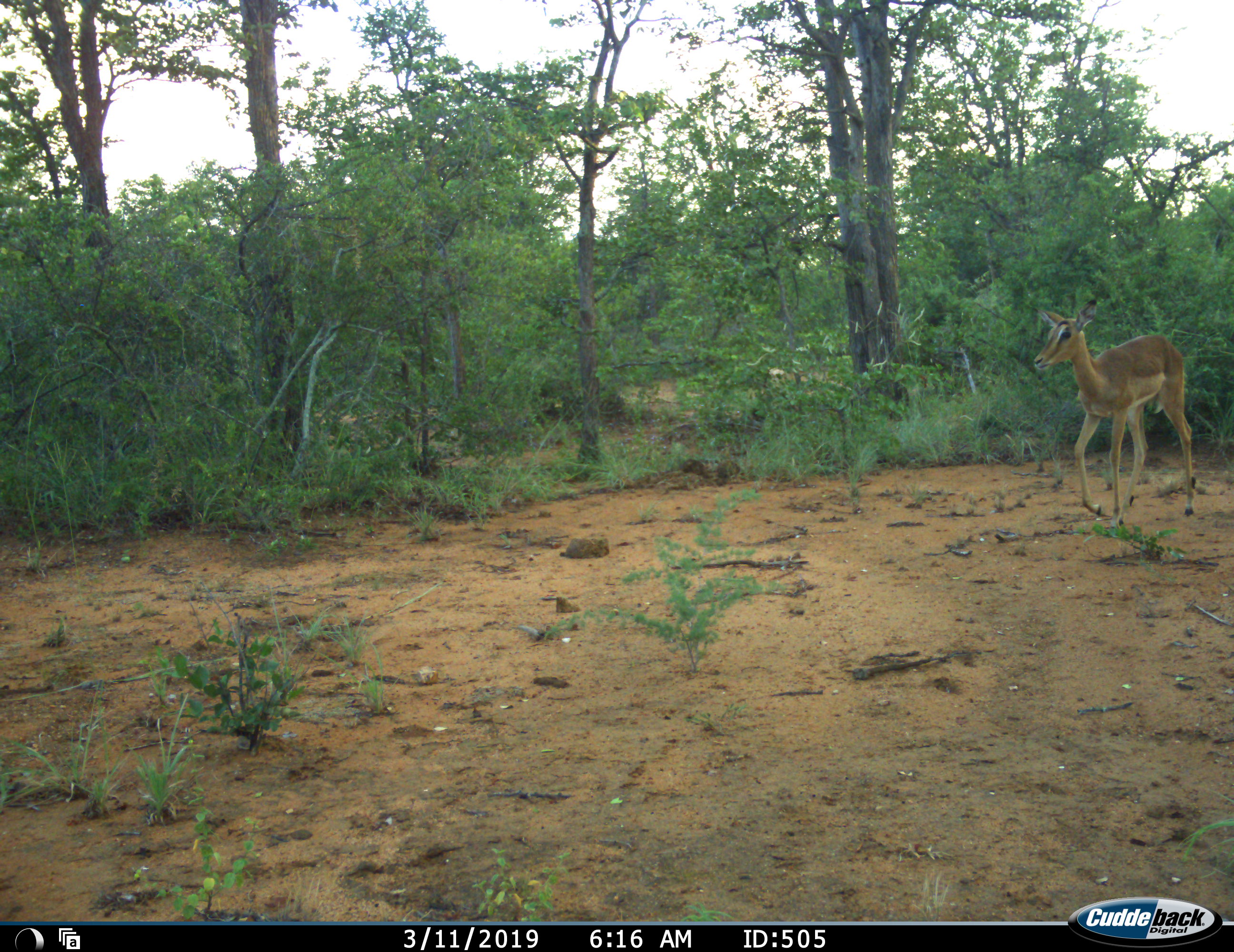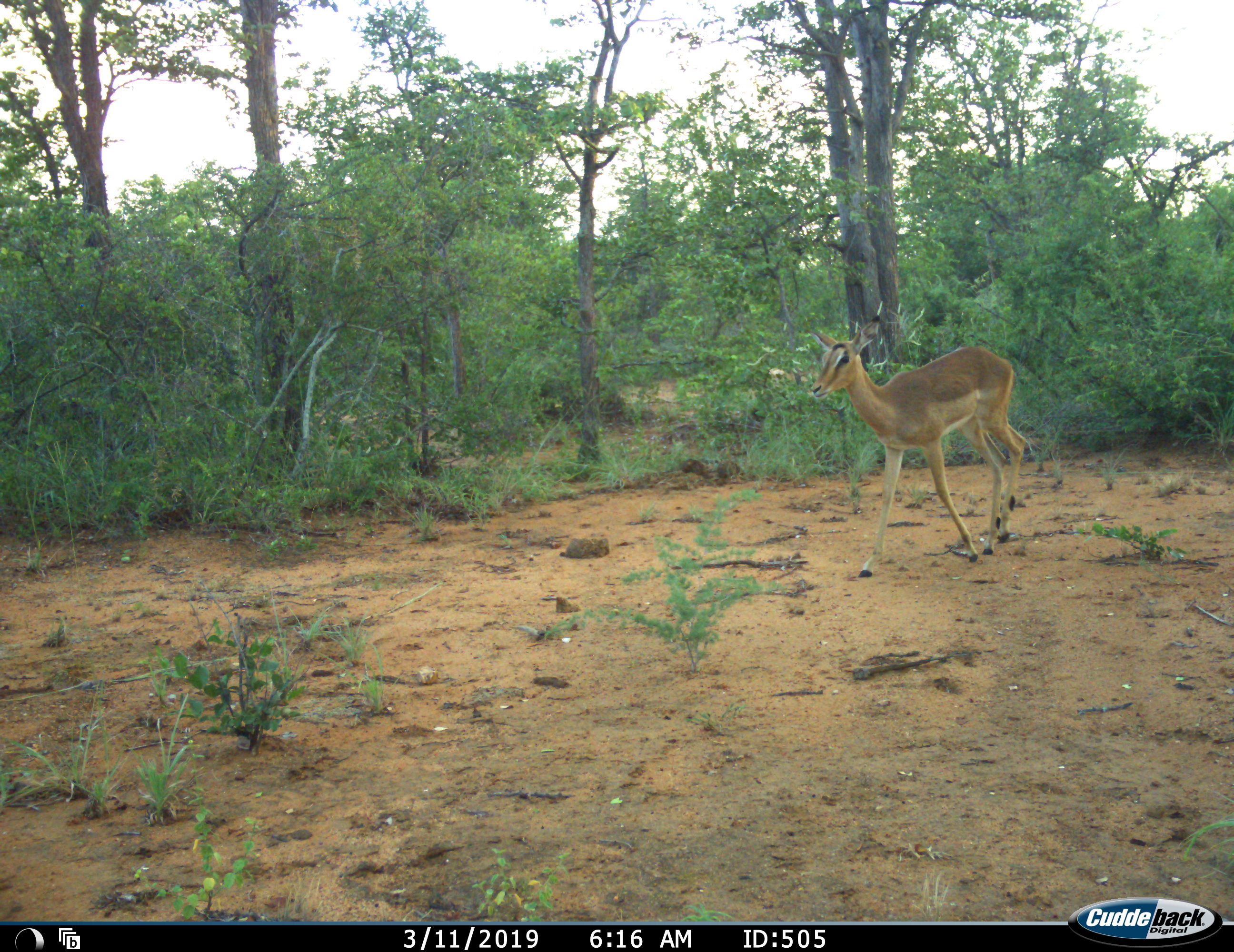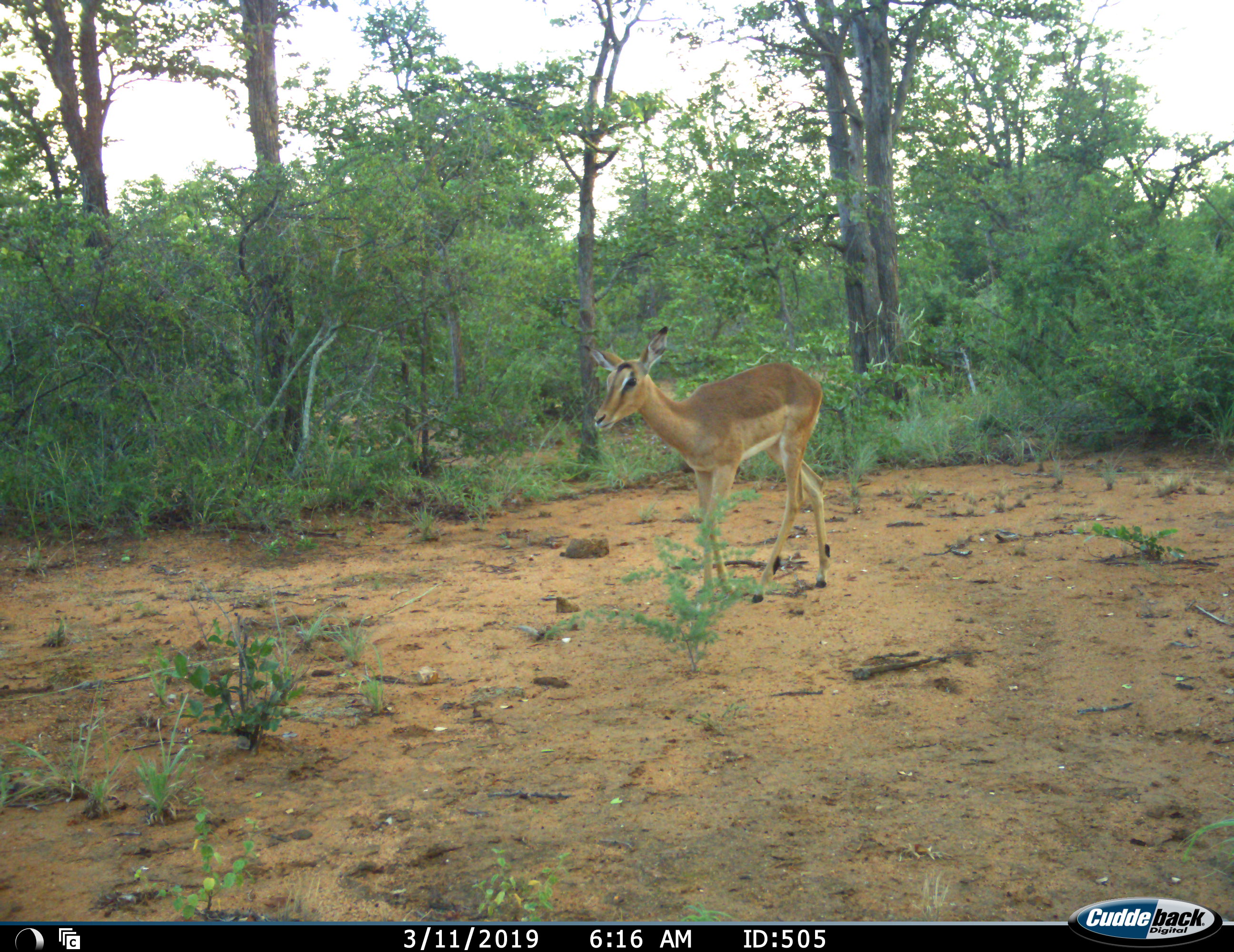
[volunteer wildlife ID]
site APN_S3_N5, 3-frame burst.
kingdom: Animalia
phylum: Chordata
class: Mammalia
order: Artiodactyla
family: Bovidae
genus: Aepyceros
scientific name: Aepyceros melampus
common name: impala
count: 1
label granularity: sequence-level